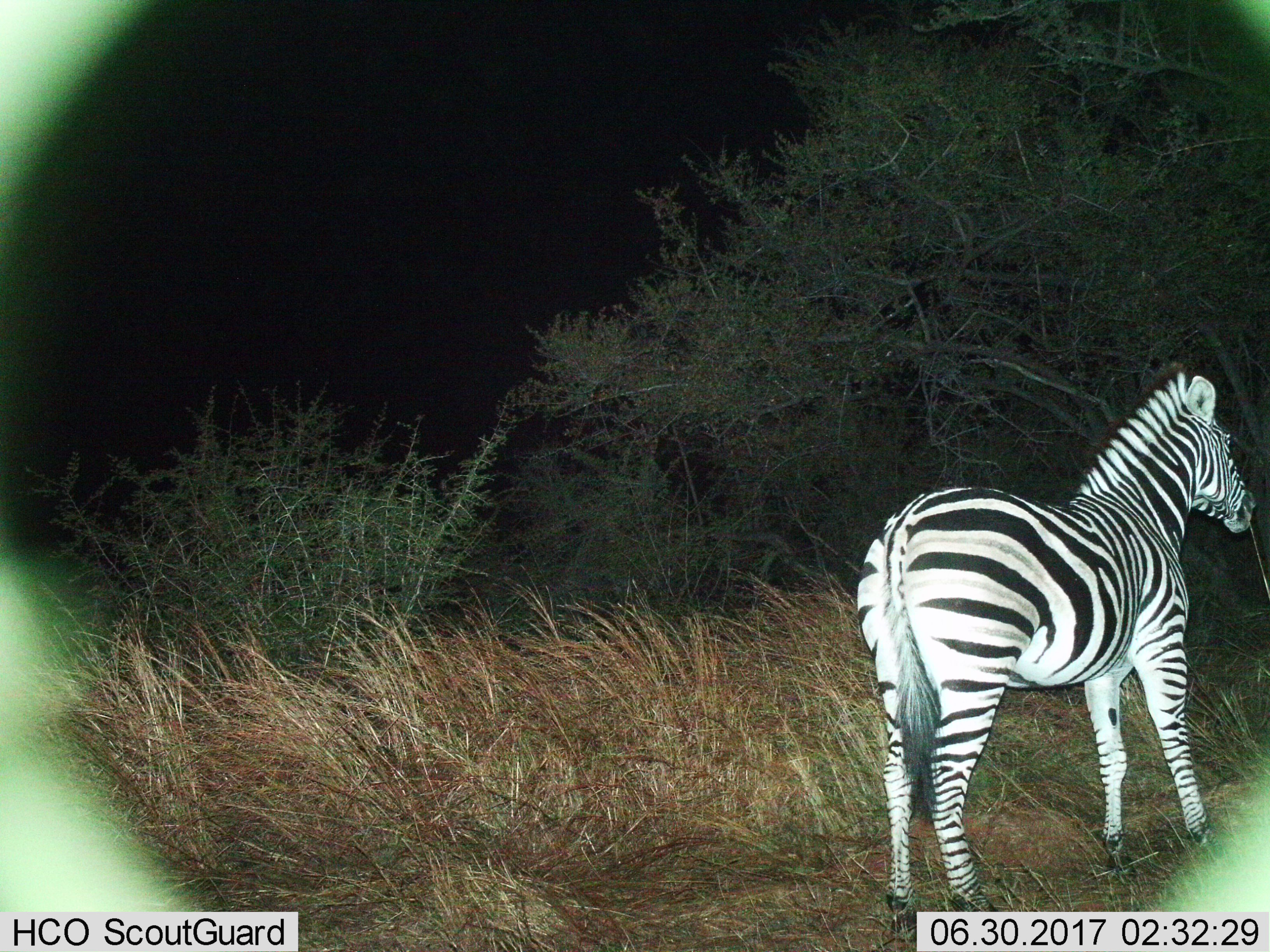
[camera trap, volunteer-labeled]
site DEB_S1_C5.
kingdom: Animalia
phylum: Chordata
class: Mammalia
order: Perissodactyla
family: Equidae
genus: Equus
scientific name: Equus quagga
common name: plains zebra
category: zebraplains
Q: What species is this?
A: Zebraplains (plains zebra) (Equus quagga).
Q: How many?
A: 1.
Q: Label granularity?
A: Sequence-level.